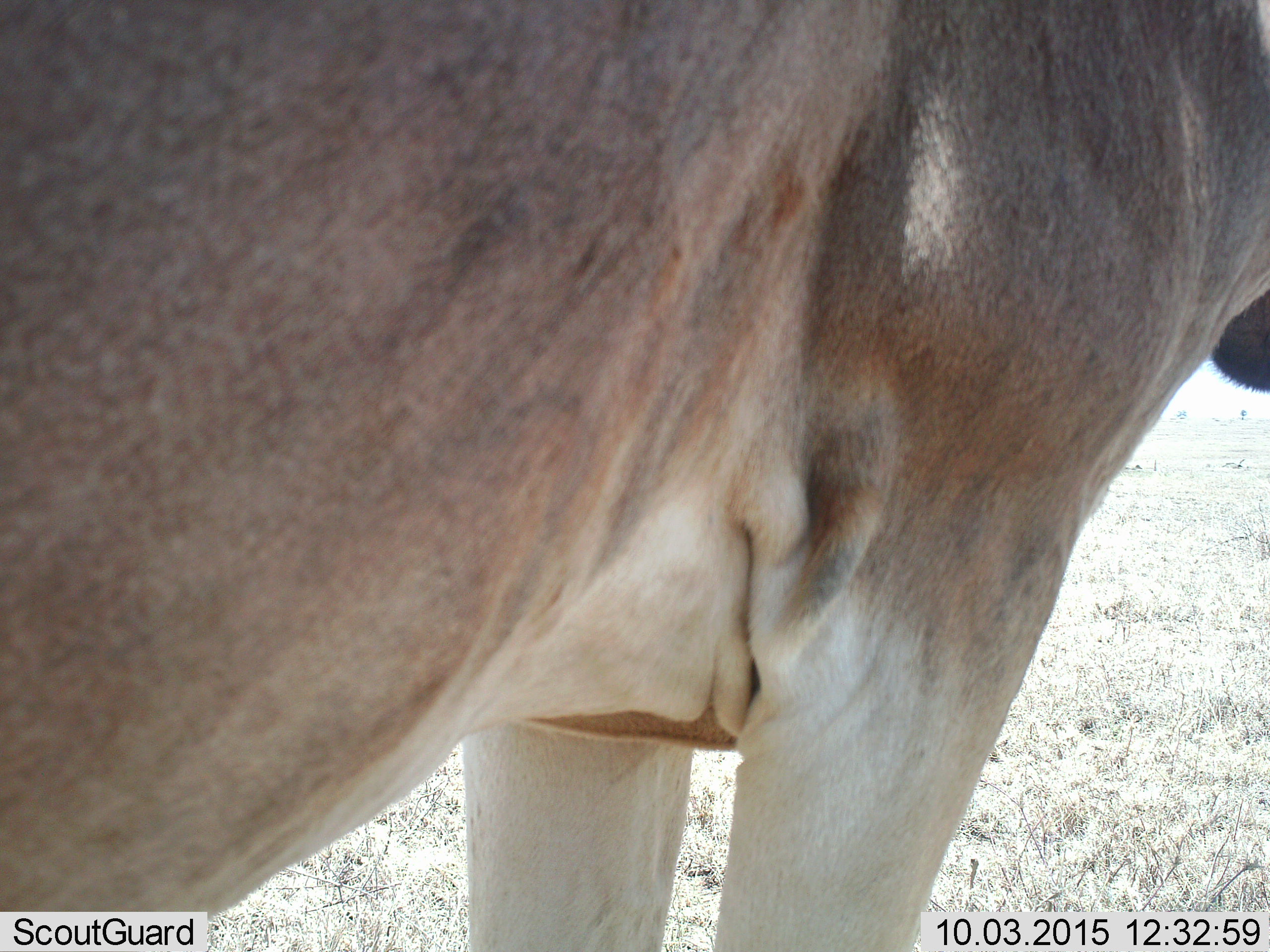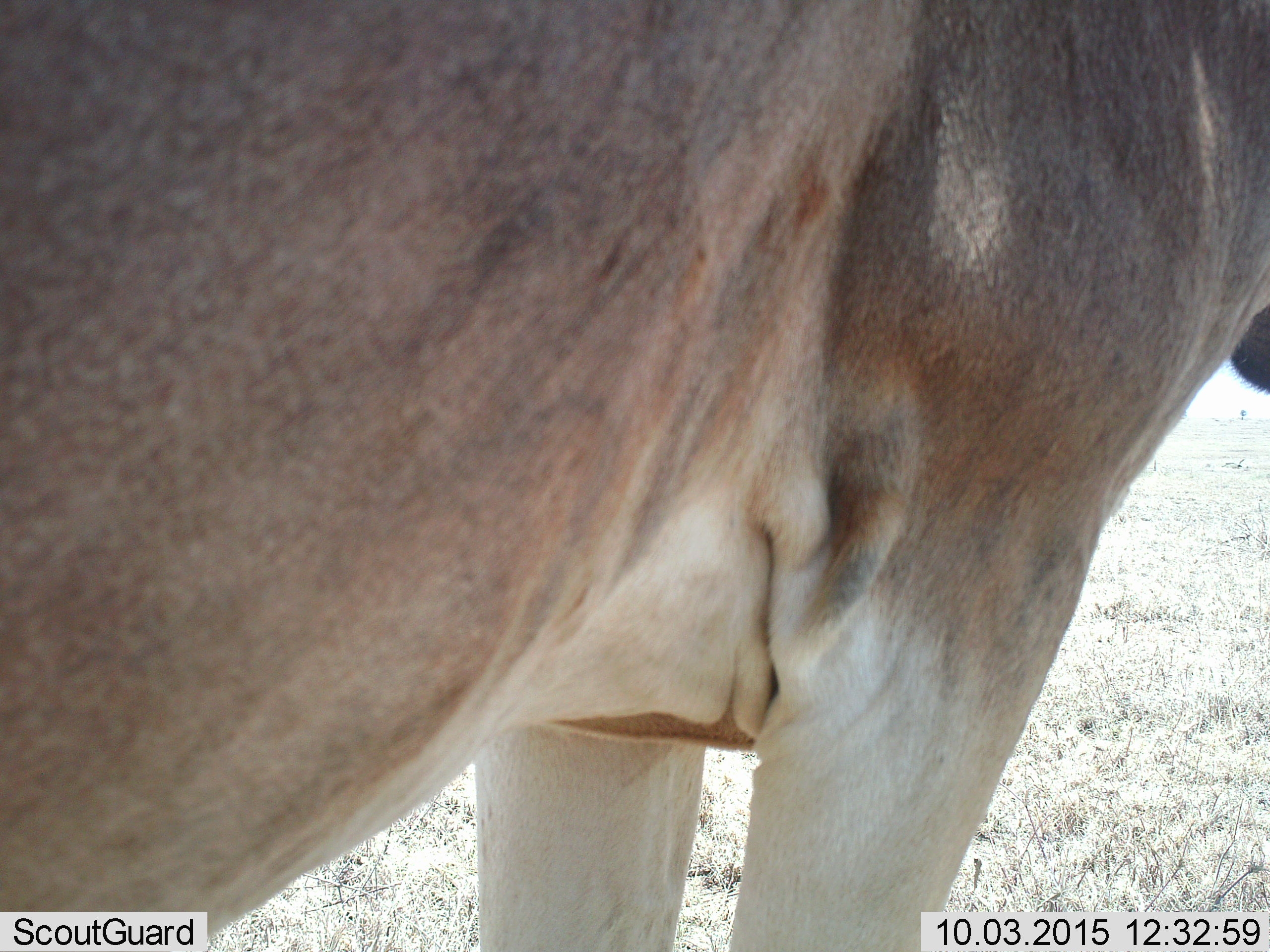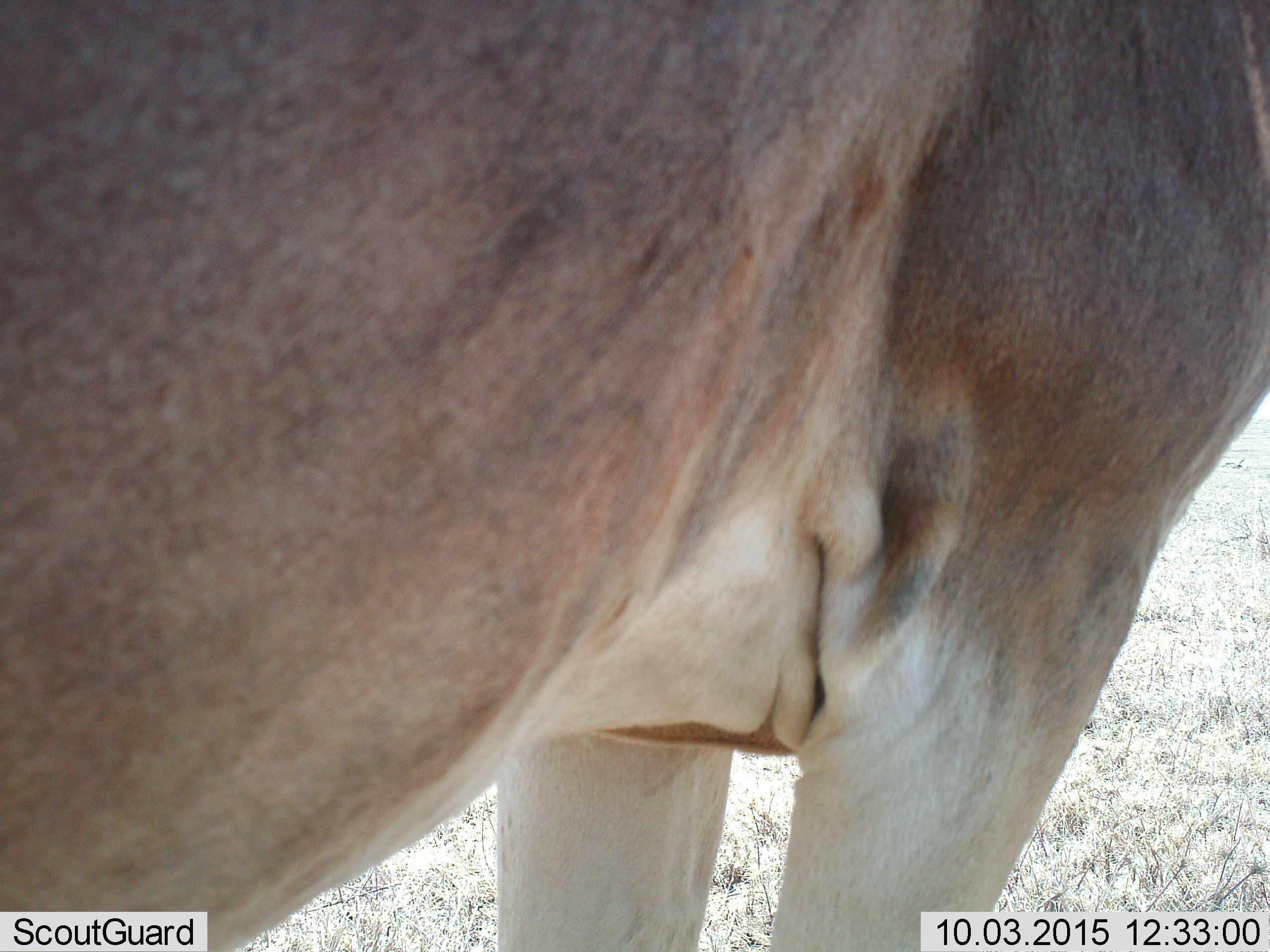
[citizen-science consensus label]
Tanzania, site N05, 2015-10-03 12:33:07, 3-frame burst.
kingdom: Animalia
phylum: Chordata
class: Mammalia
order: Artiodactyla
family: Bovidae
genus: Alcelaphus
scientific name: Alcelaphus buselaphus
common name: hartebeest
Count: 1.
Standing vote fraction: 100%.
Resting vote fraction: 0%.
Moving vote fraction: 0%.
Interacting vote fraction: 0%.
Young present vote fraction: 0%.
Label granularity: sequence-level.